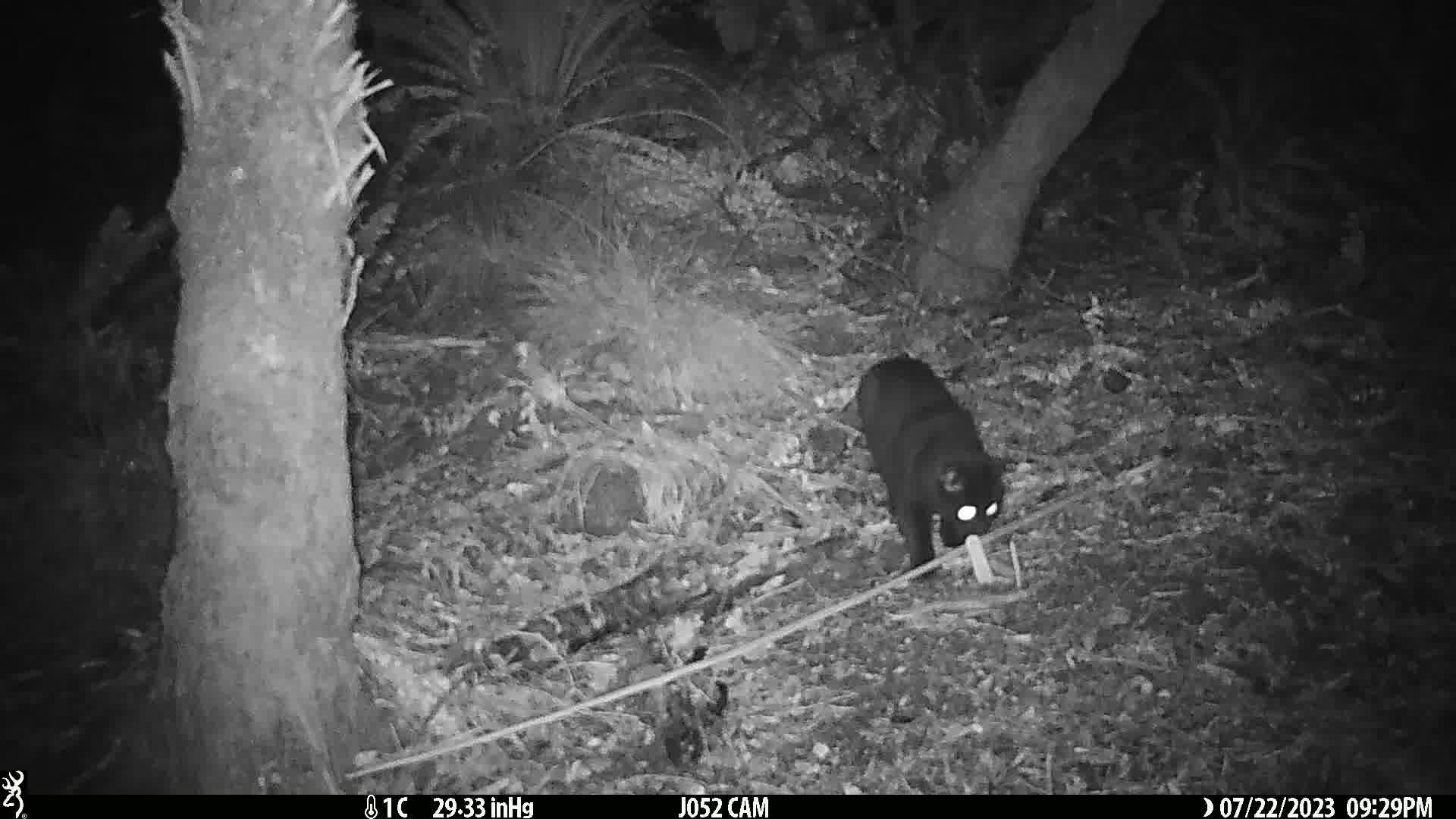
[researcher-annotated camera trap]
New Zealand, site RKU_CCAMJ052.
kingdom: Animalia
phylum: Chordata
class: Mammalia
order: Carnivora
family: Felidae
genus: Felis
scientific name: Felis catus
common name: domestic cat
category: cat